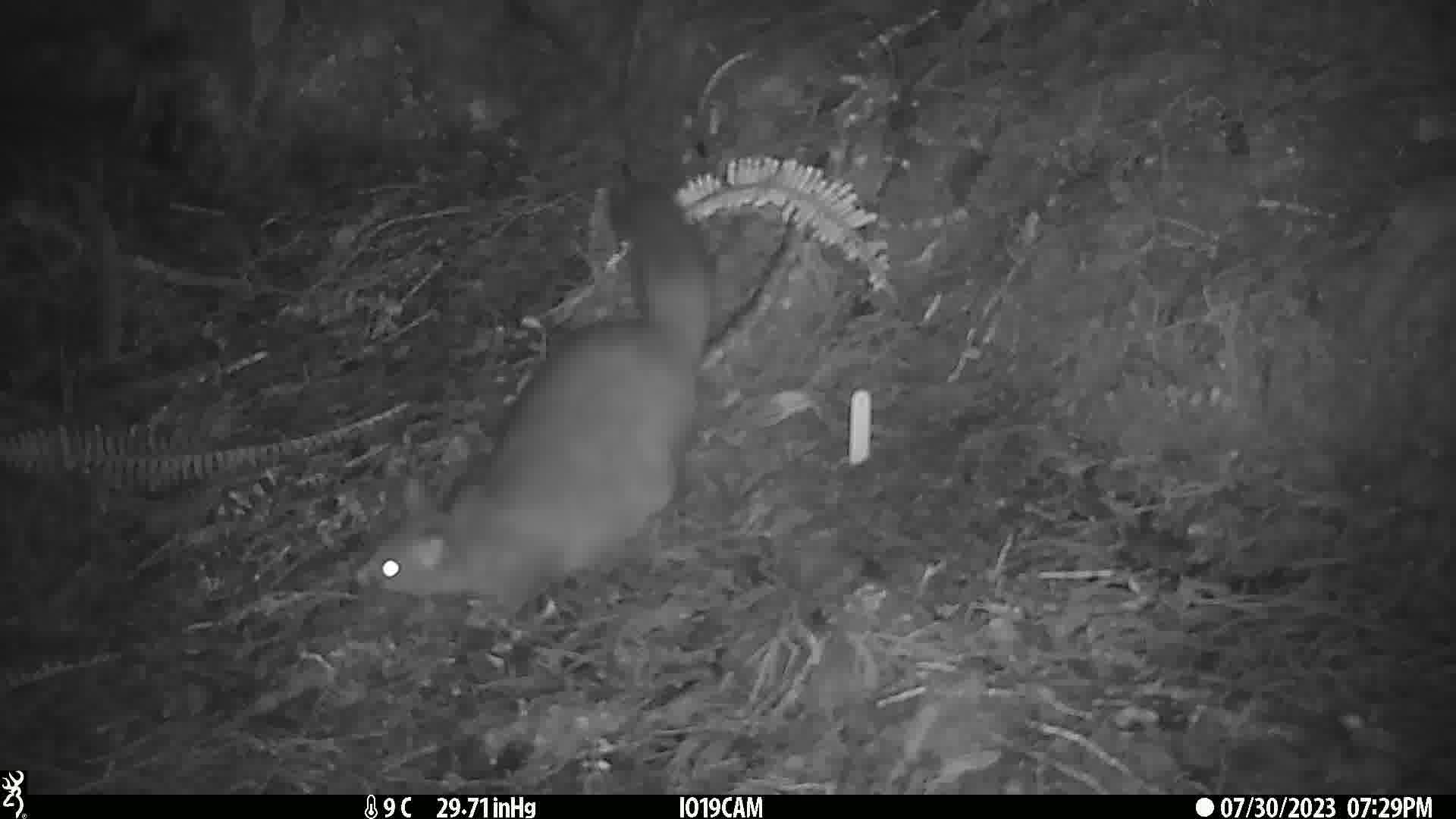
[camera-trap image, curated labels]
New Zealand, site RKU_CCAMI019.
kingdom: Animalia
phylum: Chordata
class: Mammalia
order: Diprotodontia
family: Phalangeridae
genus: Trichosurus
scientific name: Trichosurus vulpecula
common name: common brushtail possum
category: possum